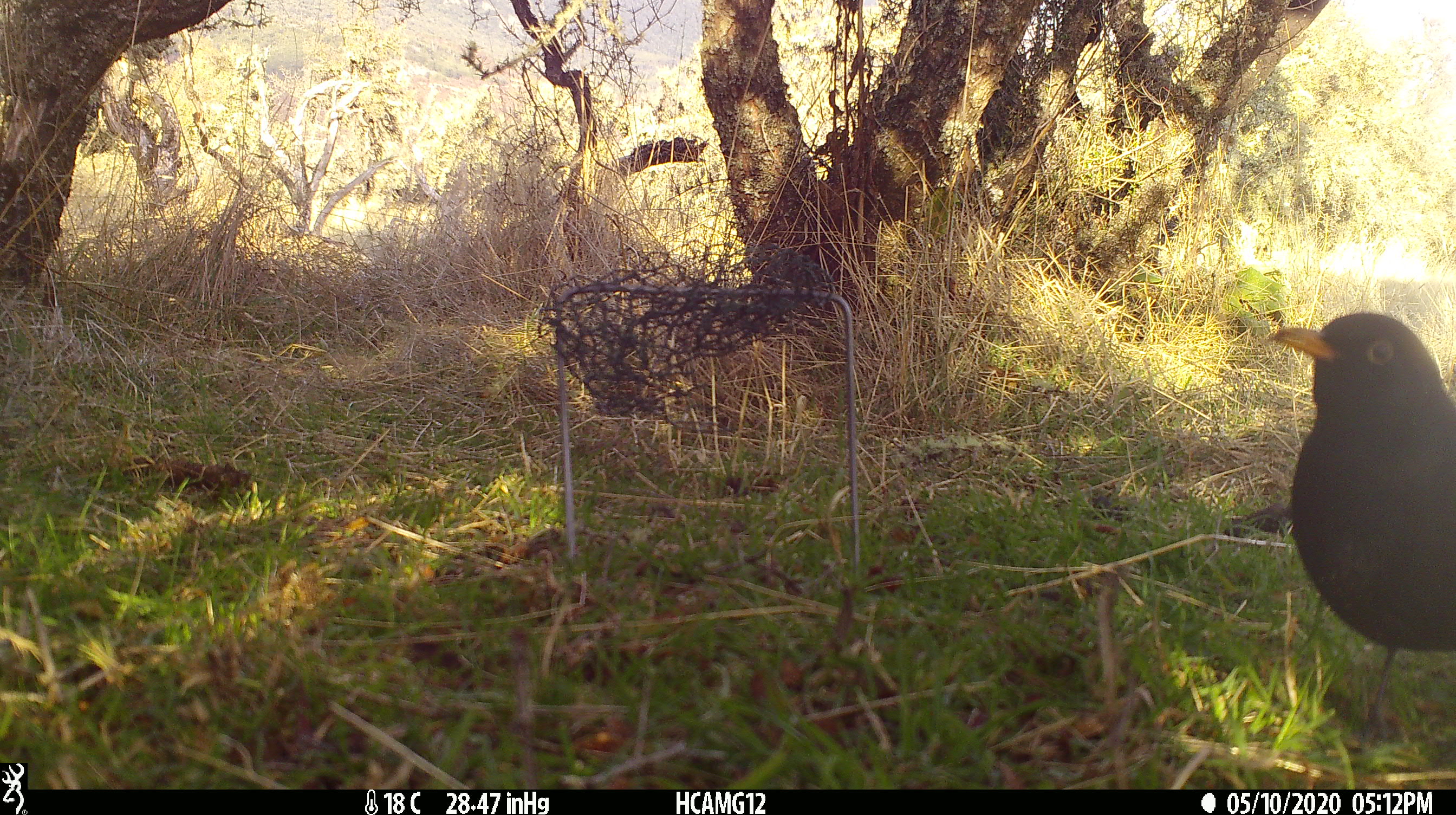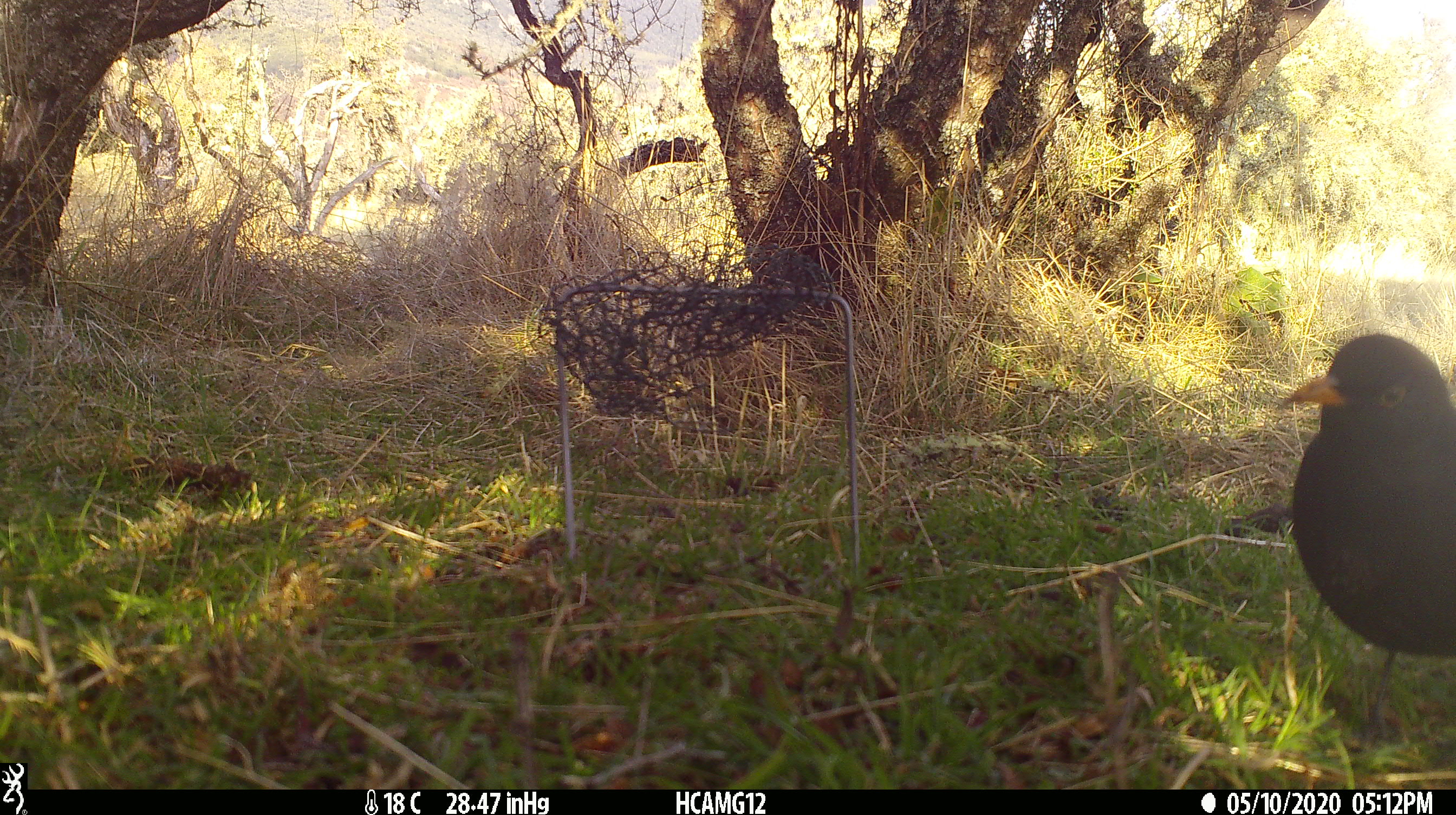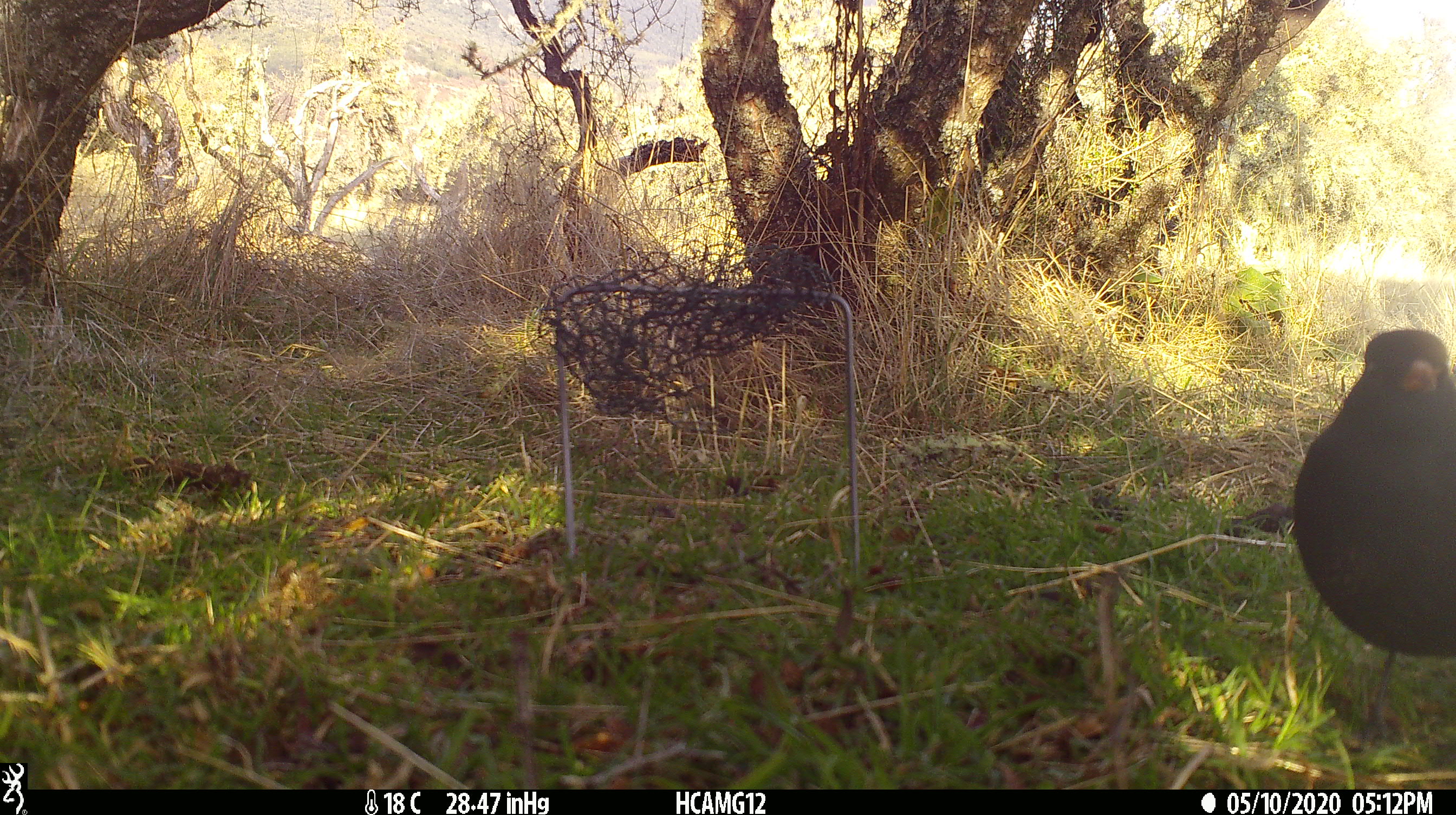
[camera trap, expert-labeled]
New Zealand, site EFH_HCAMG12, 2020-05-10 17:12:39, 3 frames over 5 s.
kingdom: Animalia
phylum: Chordata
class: Aves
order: Passeriformes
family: Turdidae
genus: Turdus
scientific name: Turdus merula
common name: eurasian blackbird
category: blackbird